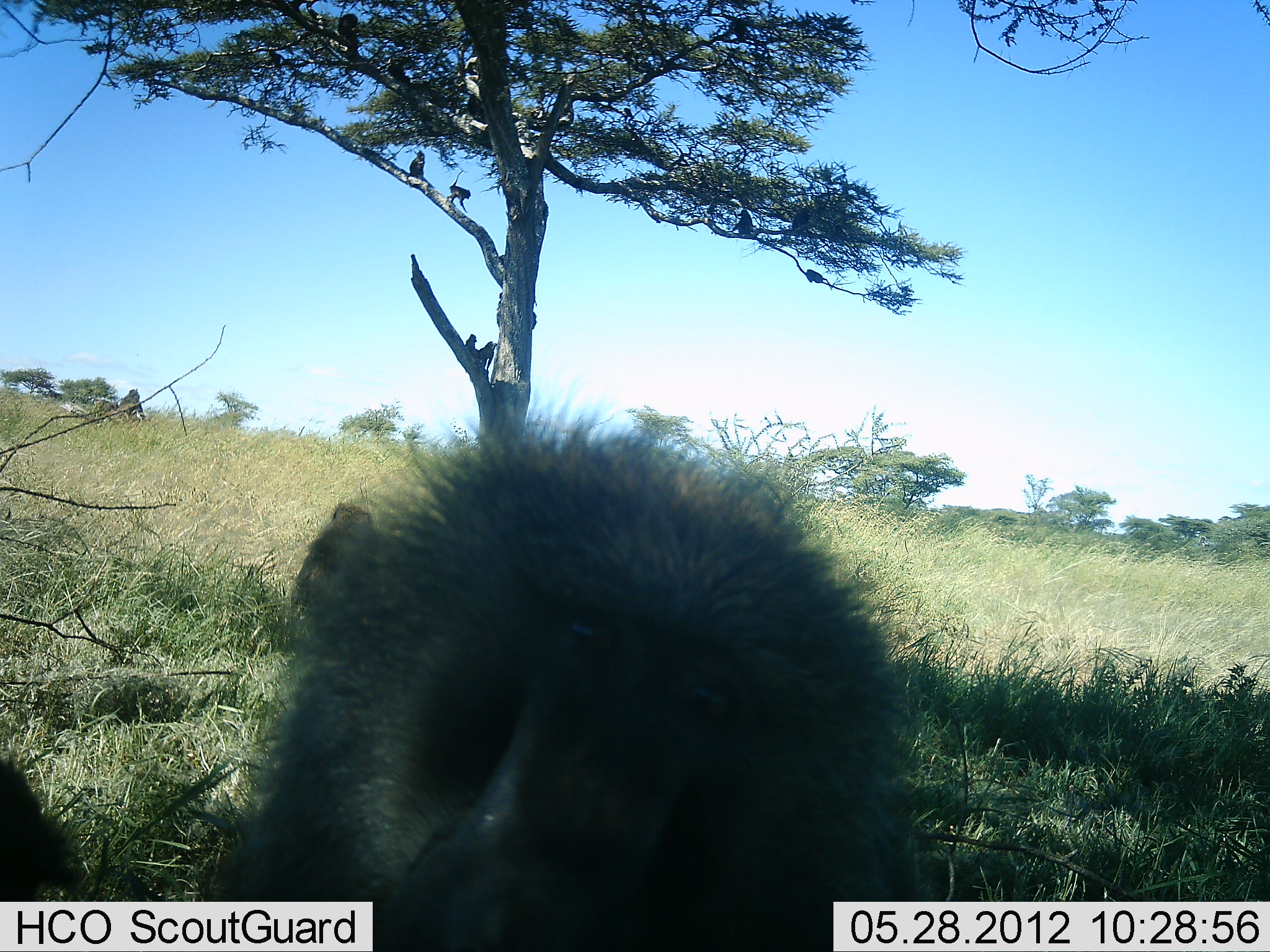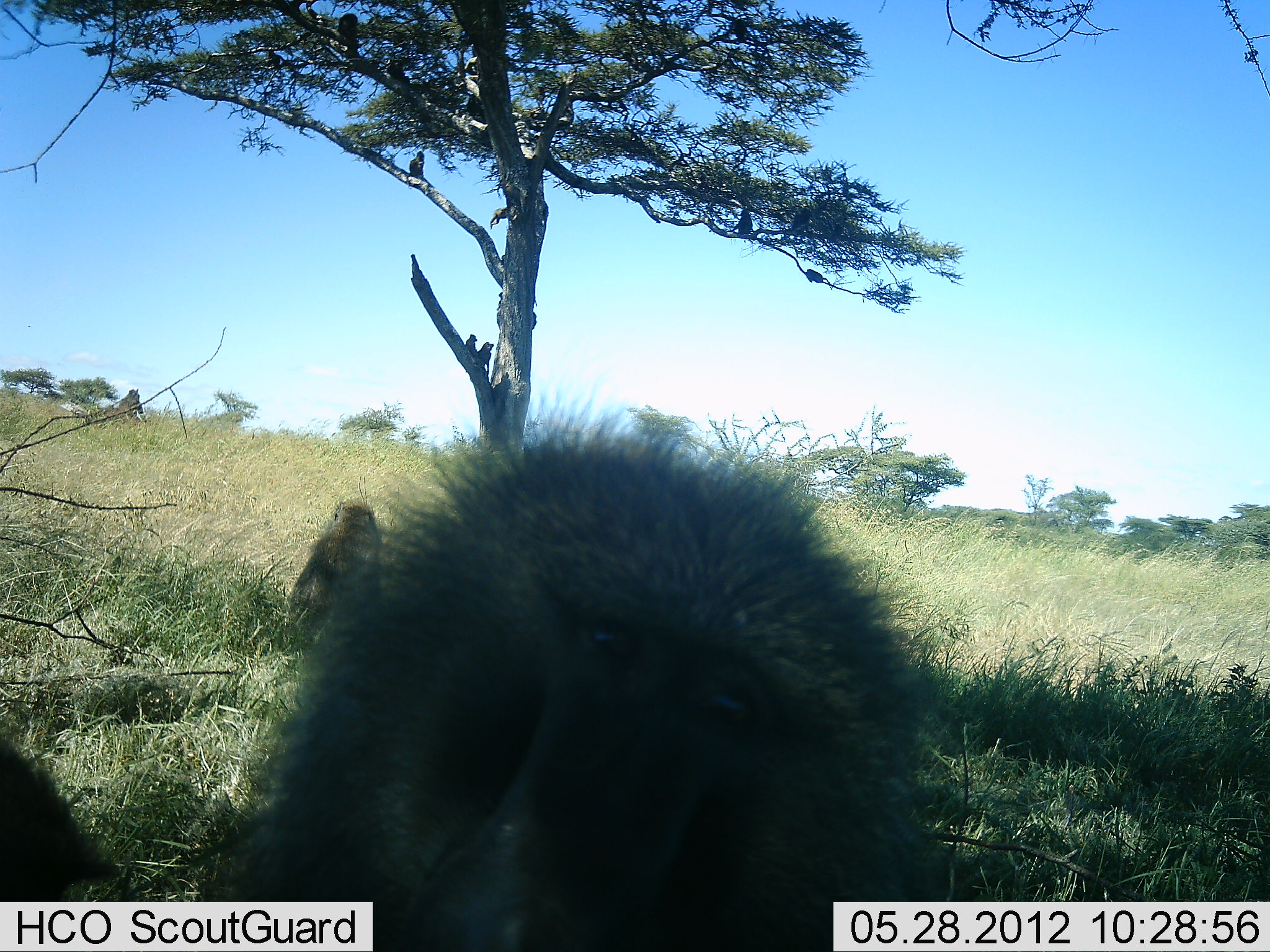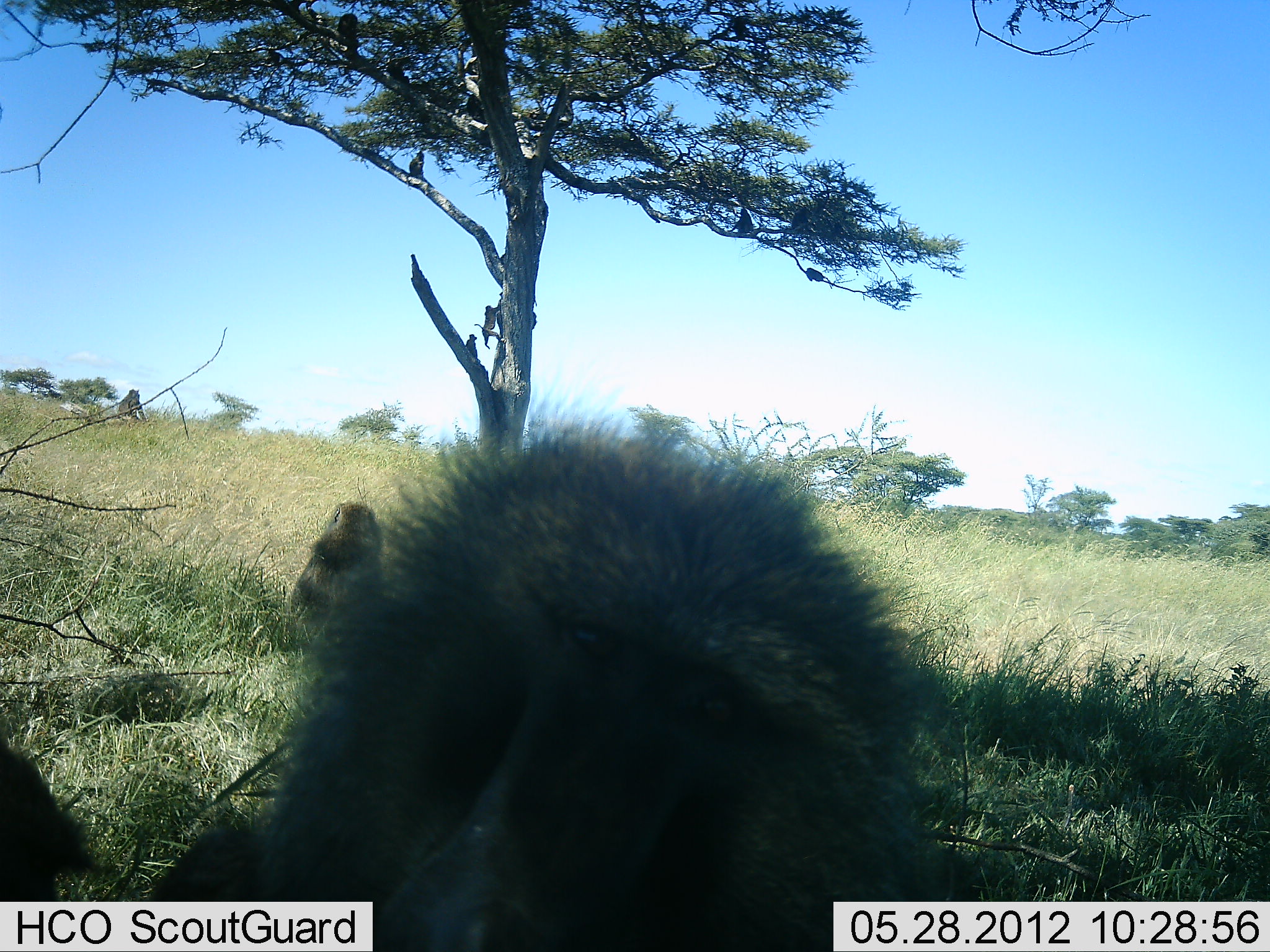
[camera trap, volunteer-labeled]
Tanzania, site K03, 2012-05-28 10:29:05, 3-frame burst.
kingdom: Animalia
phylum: Chordata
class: Mammalia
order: Primates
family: Cercopithecidae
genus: Papio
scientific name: Papio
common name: baboon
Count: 8.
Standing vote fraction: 70%.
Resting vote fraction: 40%.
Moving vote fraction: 40%.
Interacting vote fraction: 30%.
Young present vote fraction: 30%.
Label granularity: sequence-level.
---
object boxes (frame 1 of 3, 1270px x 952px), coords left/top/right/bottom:
animal: 205/388/924/952; 289/498/381/652; 0/760/85/902; 115/388/148/427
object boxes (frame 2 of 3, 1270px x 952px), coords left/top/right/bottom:
animal: 204/380/992/951; 0/735/135/902; 286/499/384/649; 102/388/148/427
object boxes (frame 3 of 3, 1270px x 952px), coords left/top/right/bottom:
animal: 139/392/969/952; 0/743/125/901; 289/502/388/651; 118/387/150/427